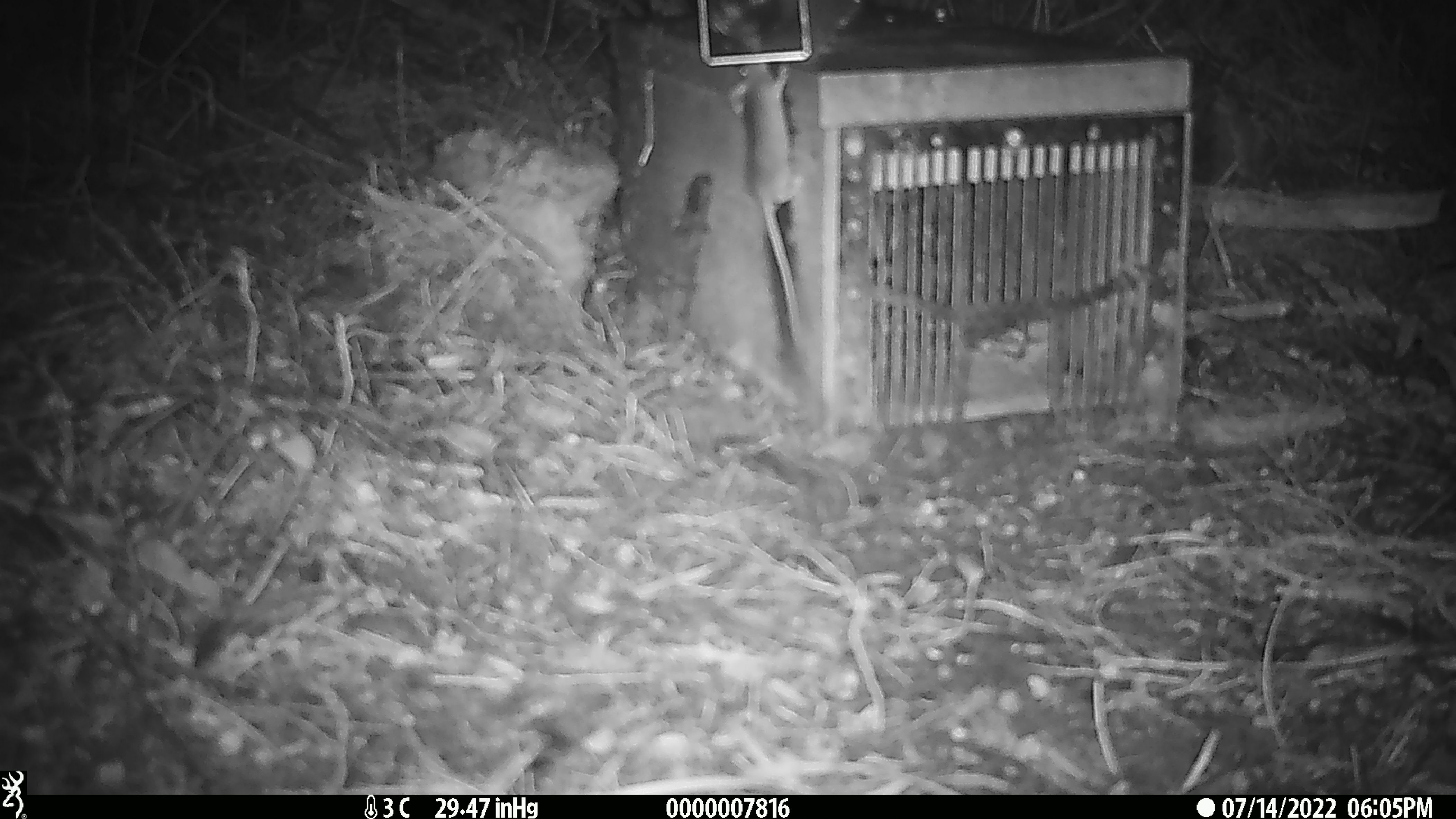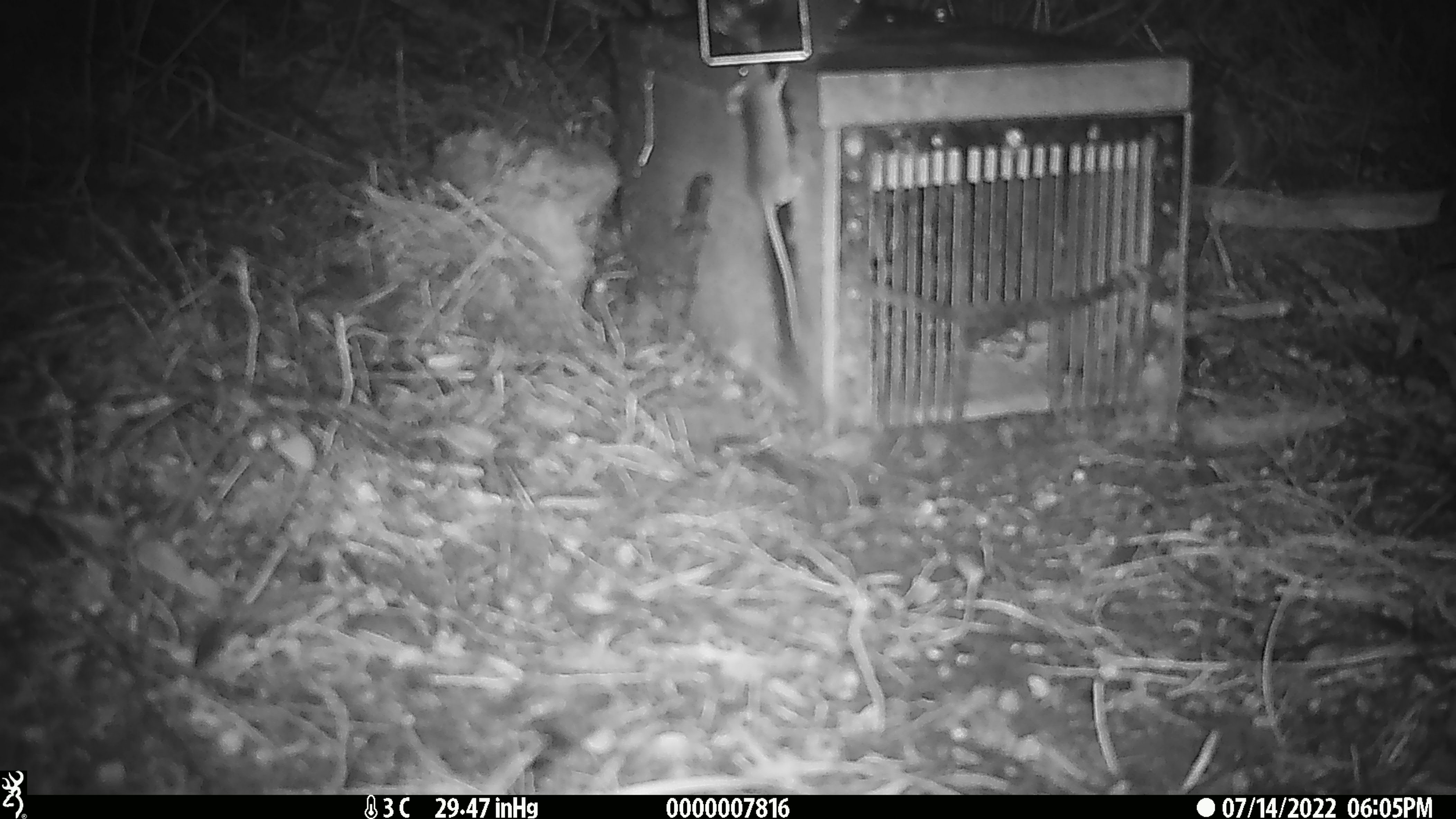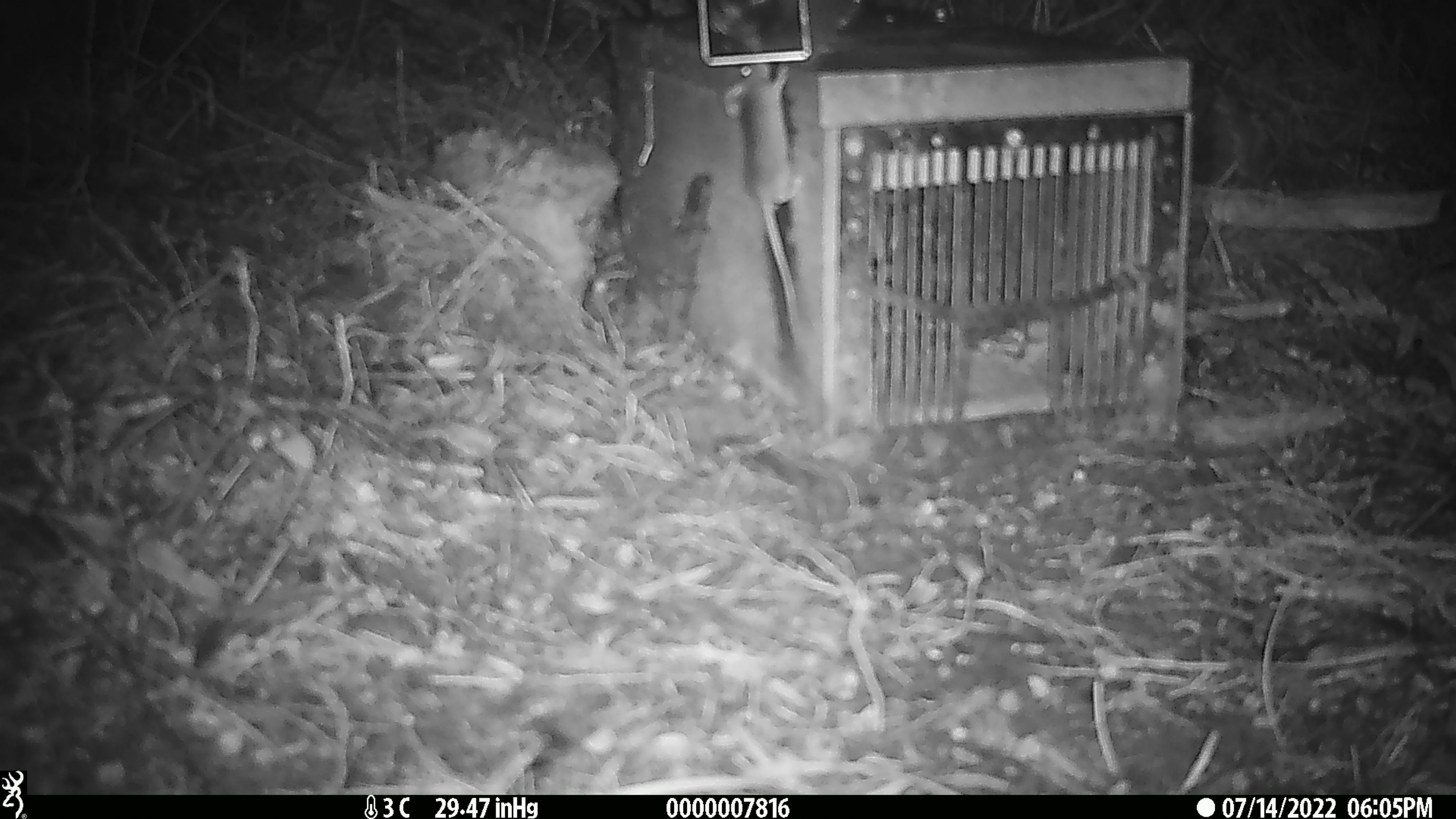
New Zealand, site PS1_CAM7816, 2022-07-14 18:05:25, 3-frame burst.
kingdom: Animalia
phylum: Chordata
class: Mammalia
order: Rodentia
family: Muridae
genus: Mus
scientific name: Mus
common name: mouse